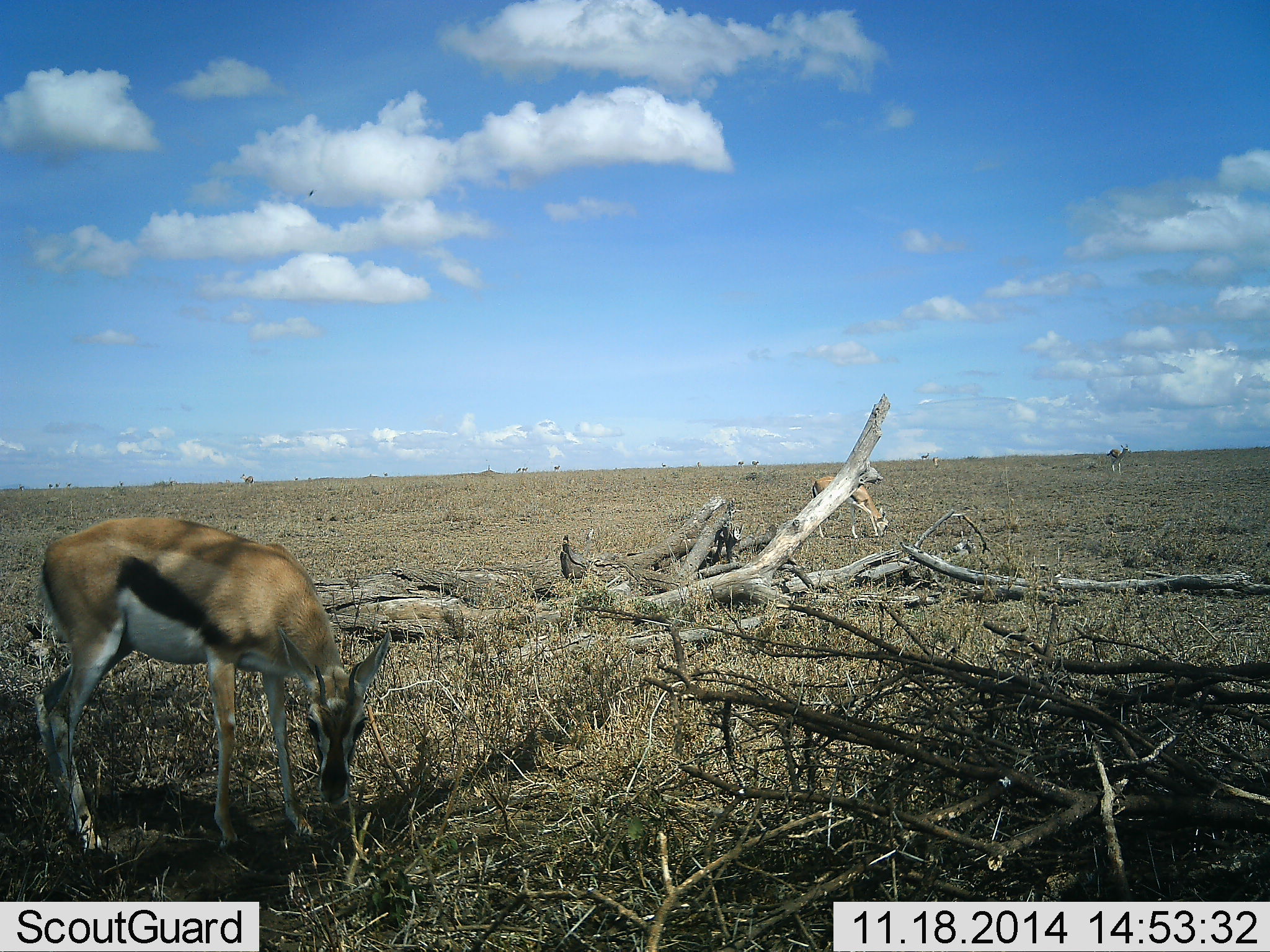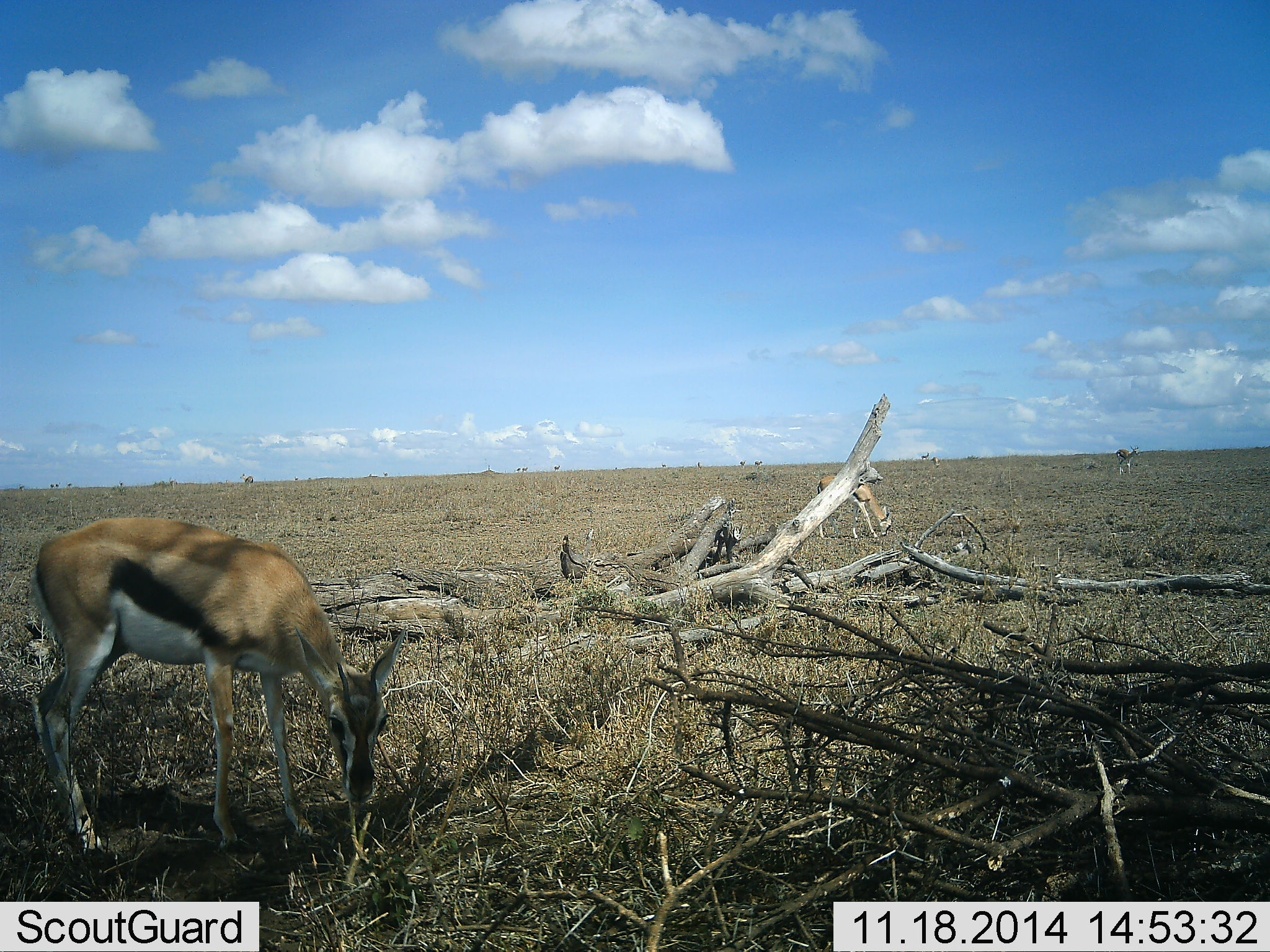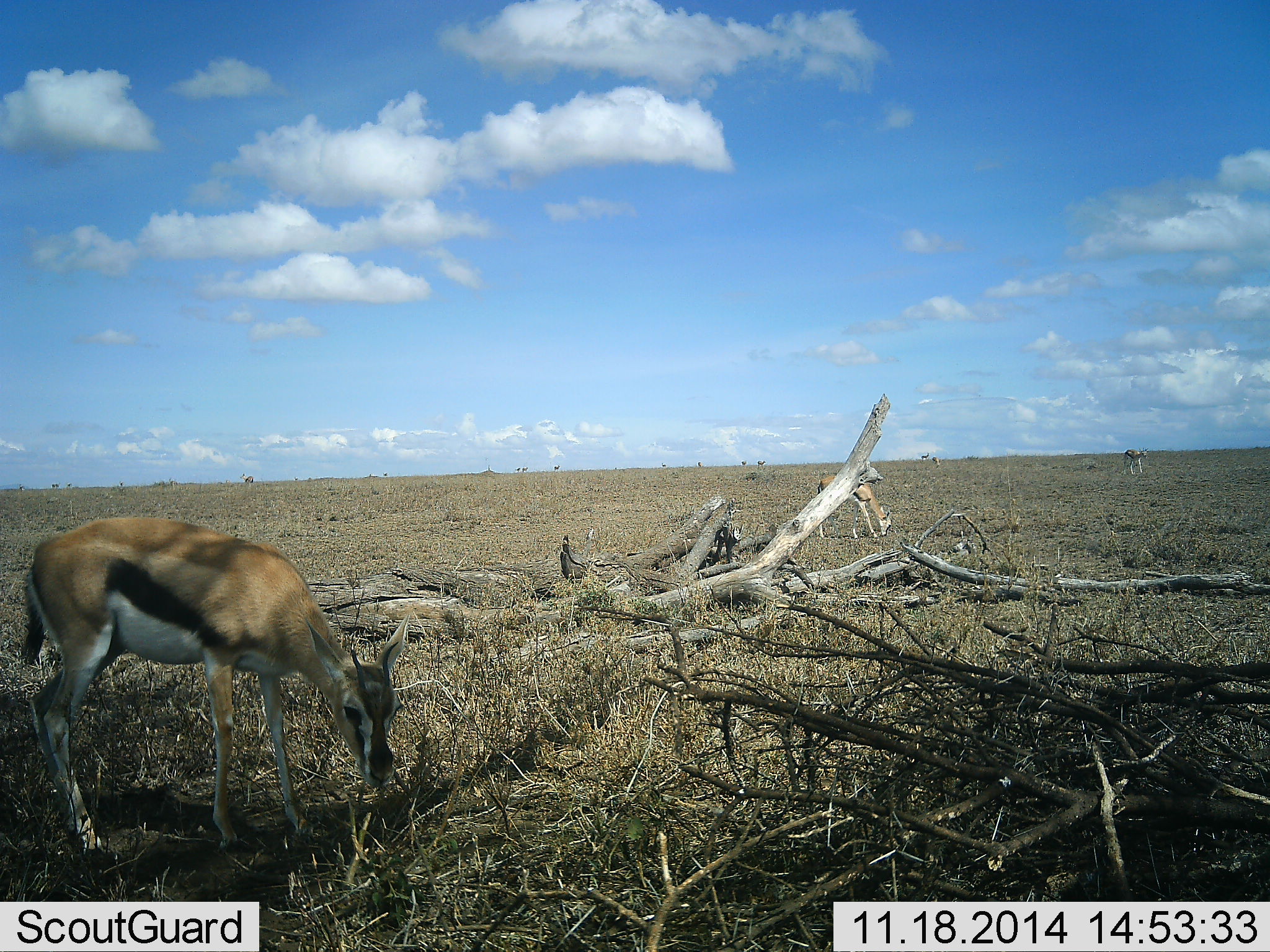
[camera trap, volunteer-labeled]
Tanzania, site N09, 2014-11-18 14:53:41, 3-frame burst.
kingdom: Animalia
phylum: Chordata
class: Mammalia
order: Artiodactyla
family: Bovidae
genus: Eudorcas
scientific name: Eudorcas thomsonii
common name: thomson's gazelle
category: gazellethomsons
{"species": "gazellethomsons (thomson's gazelle) (Eudorcas thomsonii)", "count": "2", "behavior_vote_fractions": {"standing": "9%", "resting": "0%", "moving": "0%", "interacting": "0%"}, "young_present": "0%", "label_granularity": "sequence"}